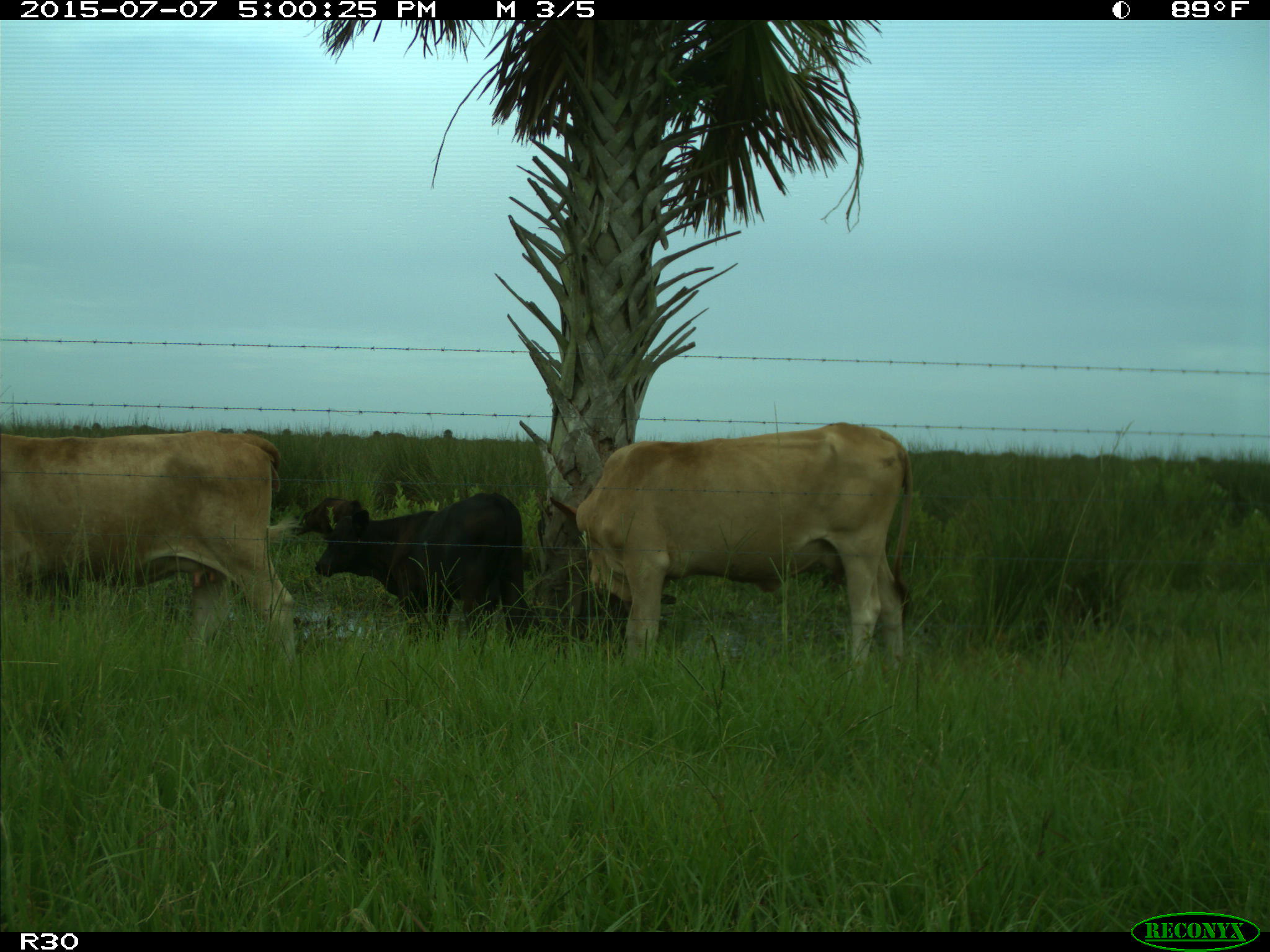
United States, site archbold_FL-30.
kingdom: Animalia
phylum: Chordata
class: Mammalia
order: Artiodactyla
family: Bovidae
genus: Bos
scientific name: Bos taurus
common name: domestic cow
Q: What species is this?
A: Bos taurus (domestic cow).